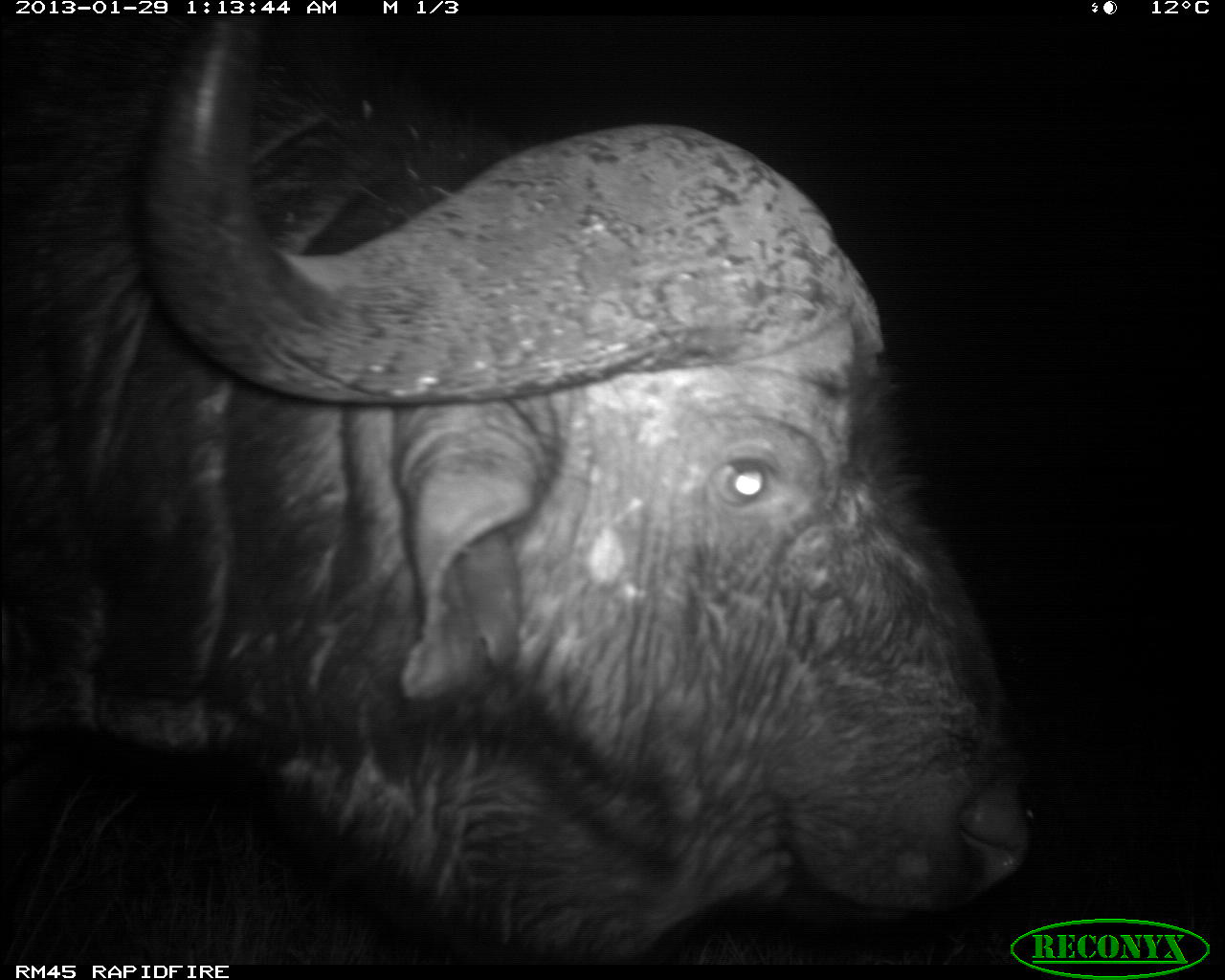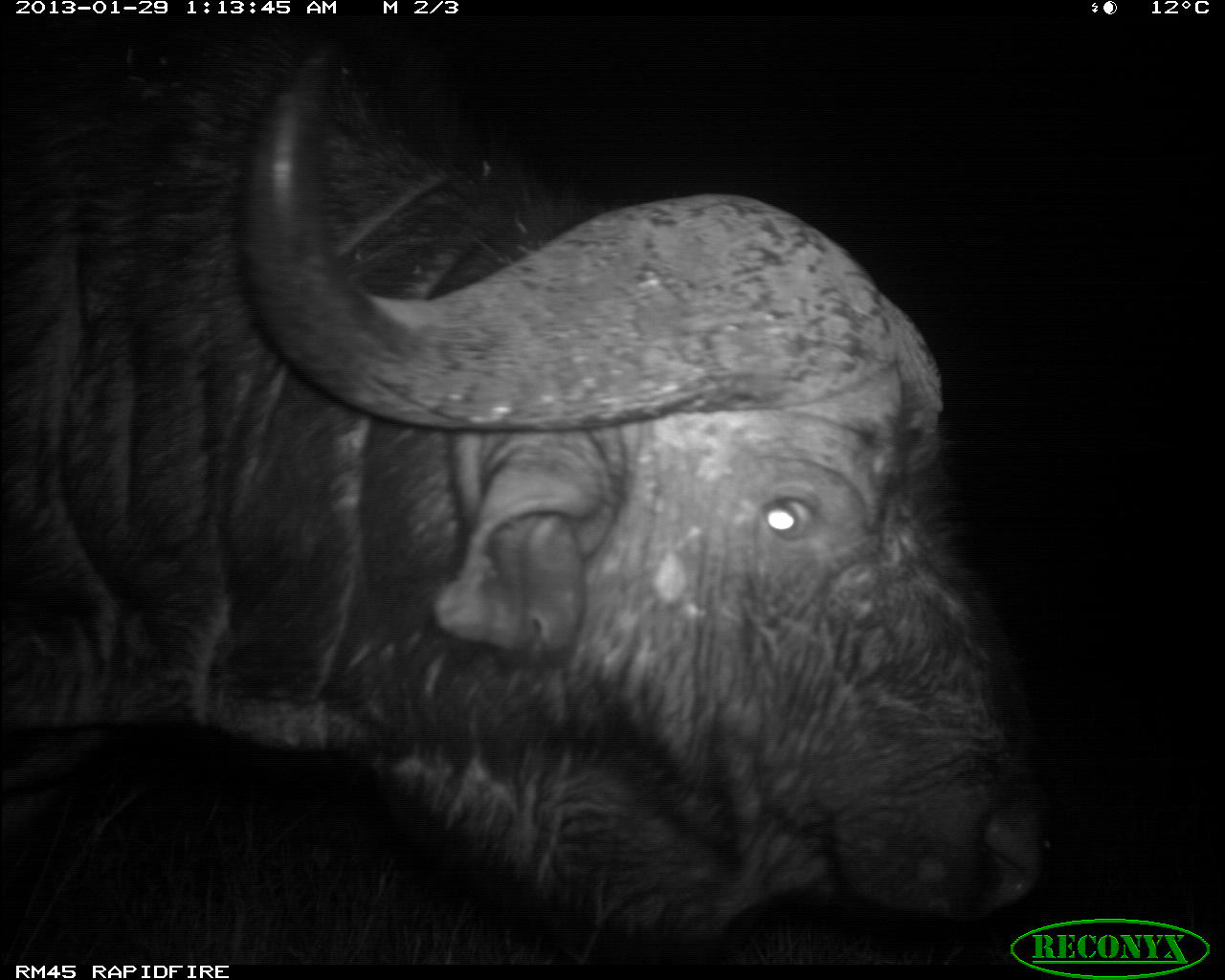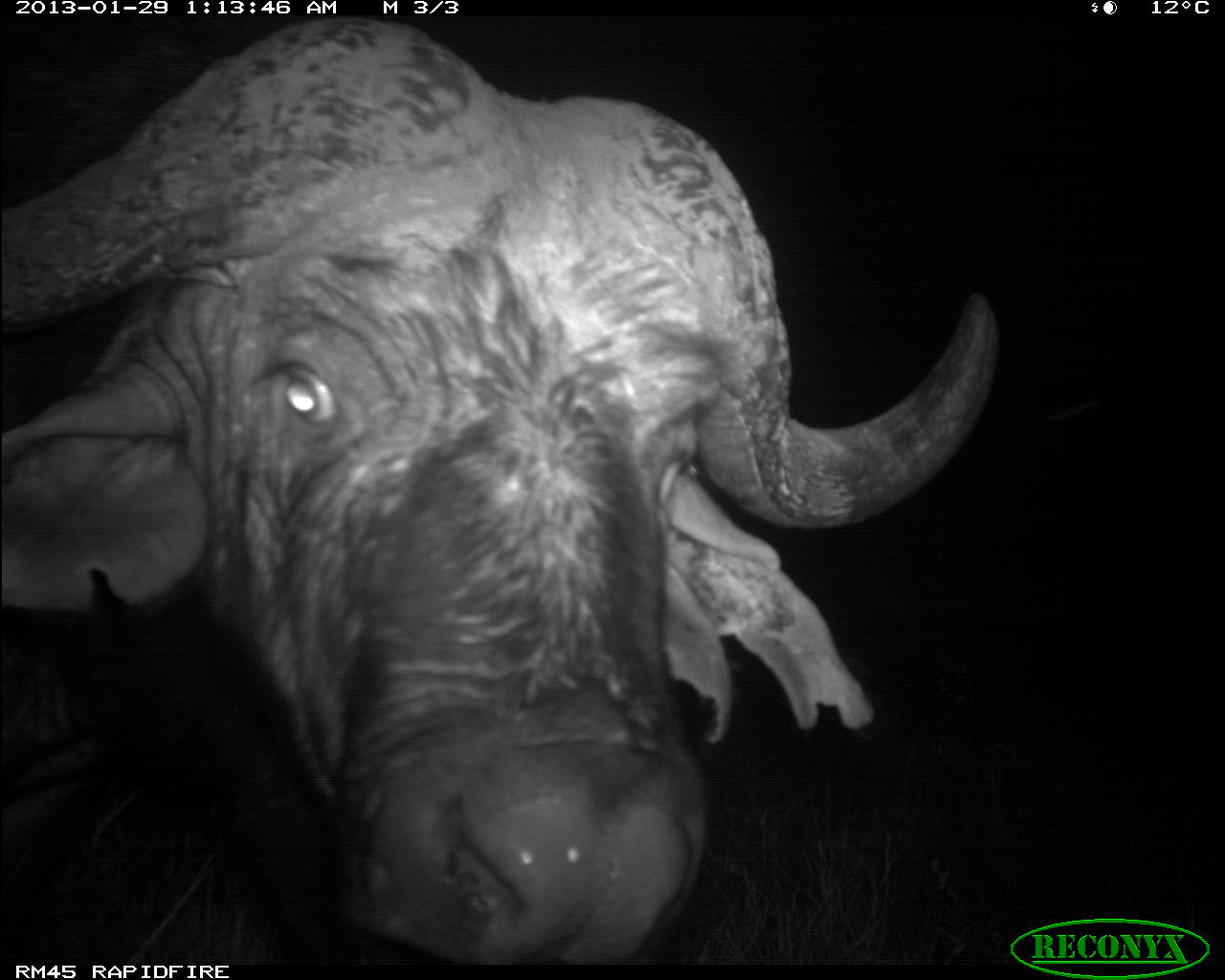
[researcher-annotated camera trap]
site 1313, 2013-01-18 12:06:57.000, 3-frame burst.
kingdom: Animalia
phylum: Chordata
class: Mammalia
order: Artiodactyla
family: Bovidae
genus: Kobus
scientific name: Kobus ellipsiprymnus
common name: waterbuck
Kobus ellipsiprymnus (waterbuck), count 1.